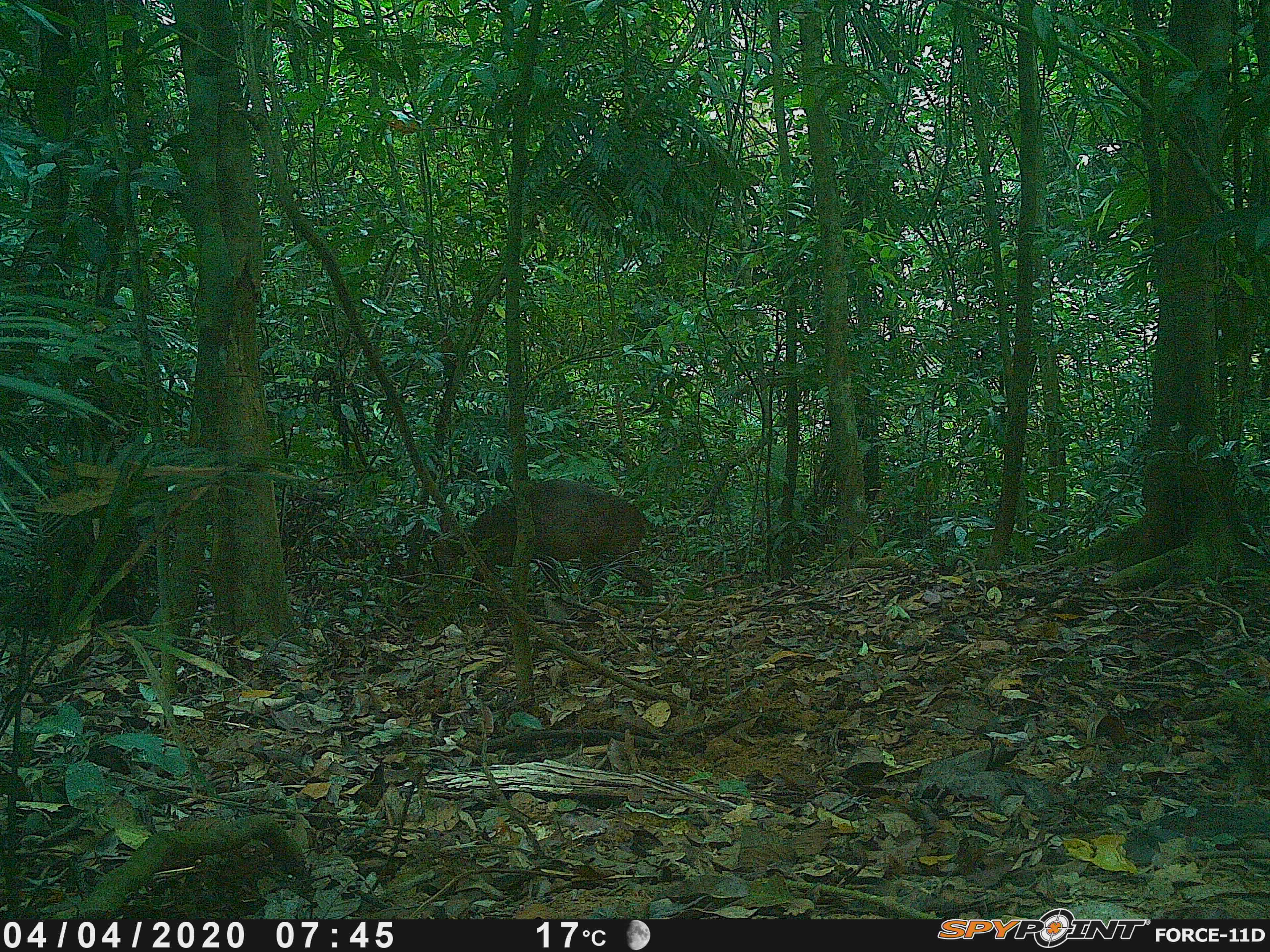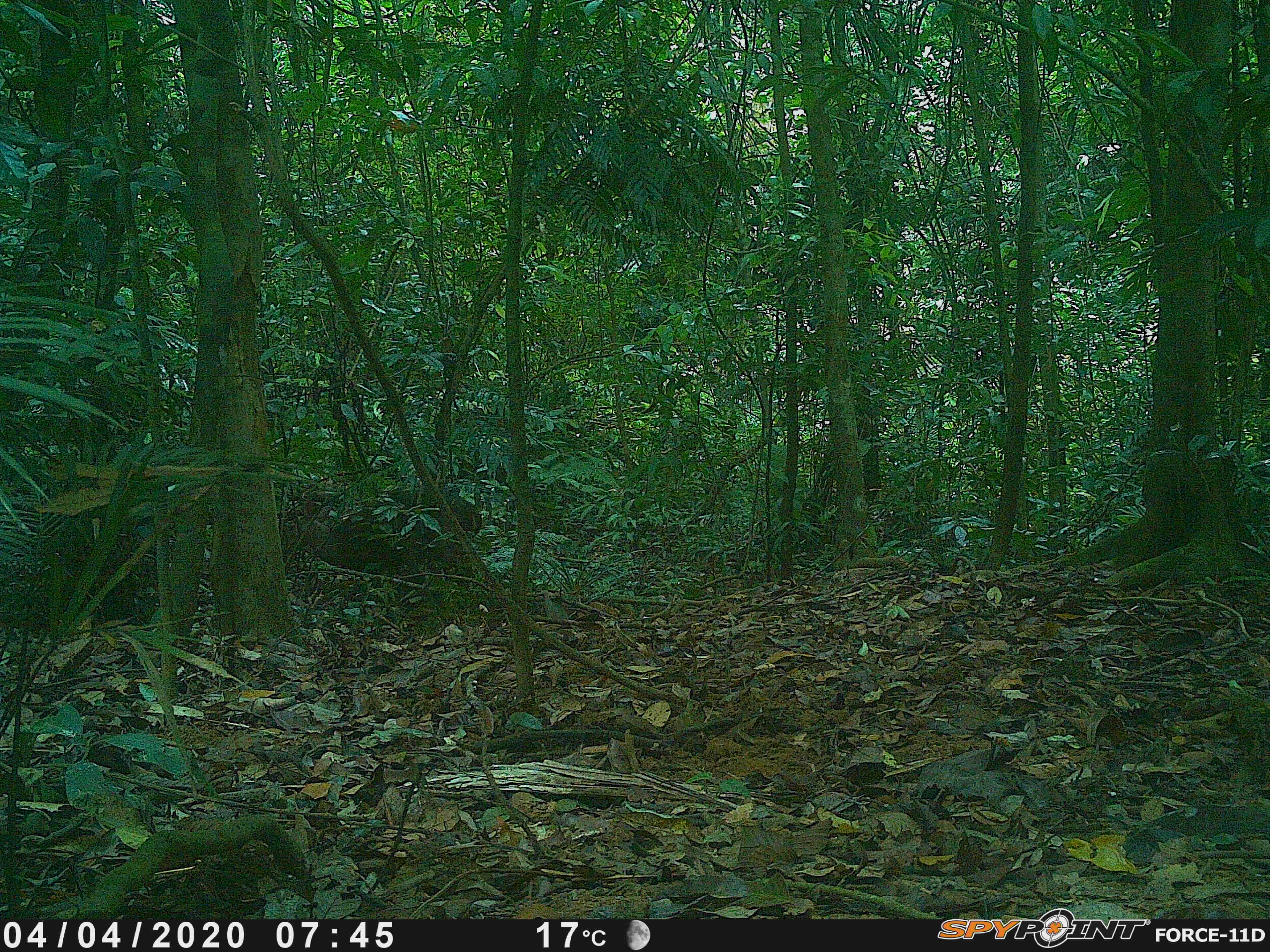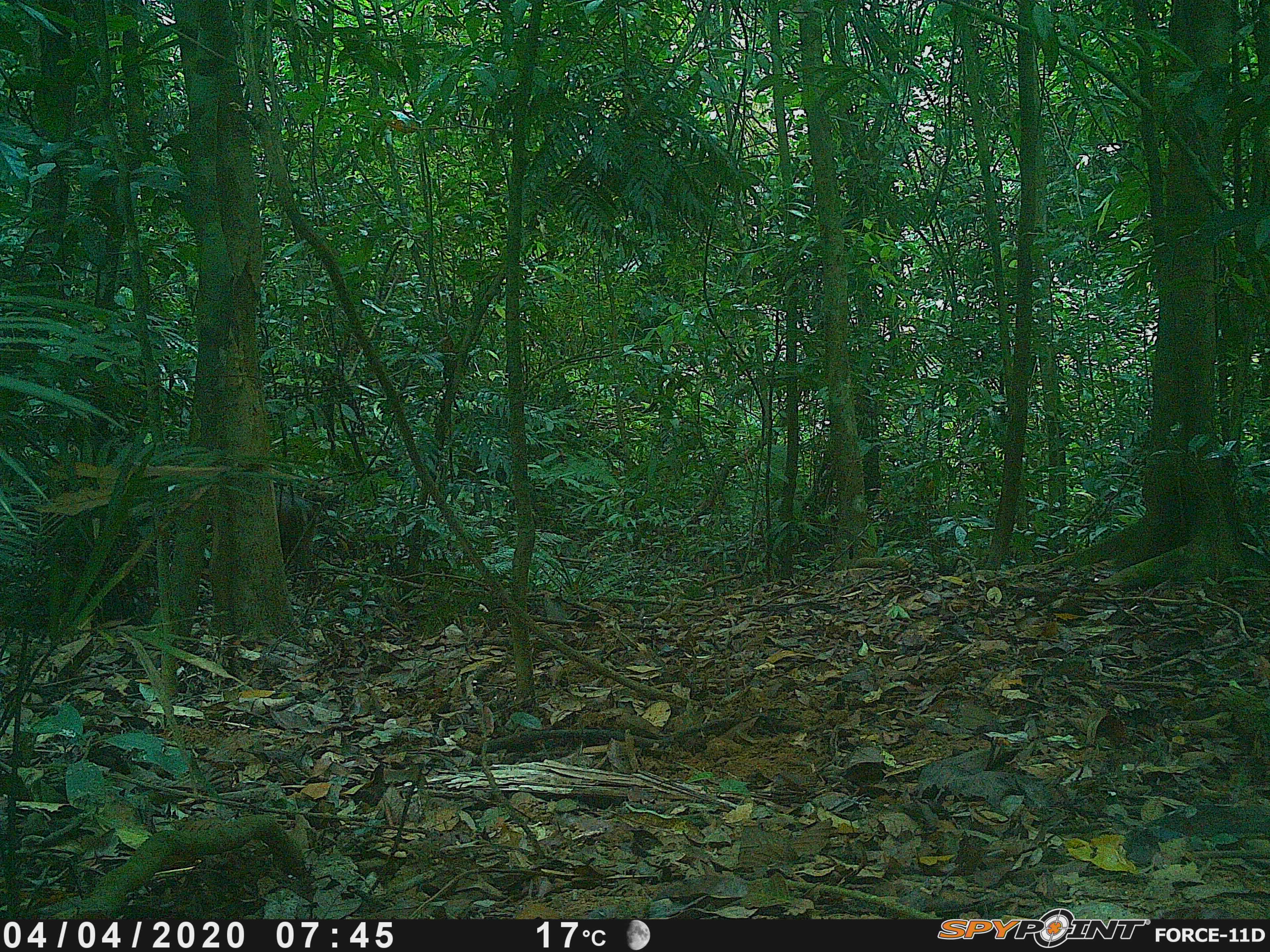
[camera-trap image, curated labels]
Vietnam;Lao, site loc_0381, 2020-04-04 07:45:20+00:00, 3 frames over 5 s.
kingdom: Animalia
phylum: Chordata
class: Mammalia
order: Artiodactyla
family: Cervidae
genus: Muntiacus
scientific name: Muntiacus vuquangensis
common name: large-antlered muntjac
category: large antlered muntjac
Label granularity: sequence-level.